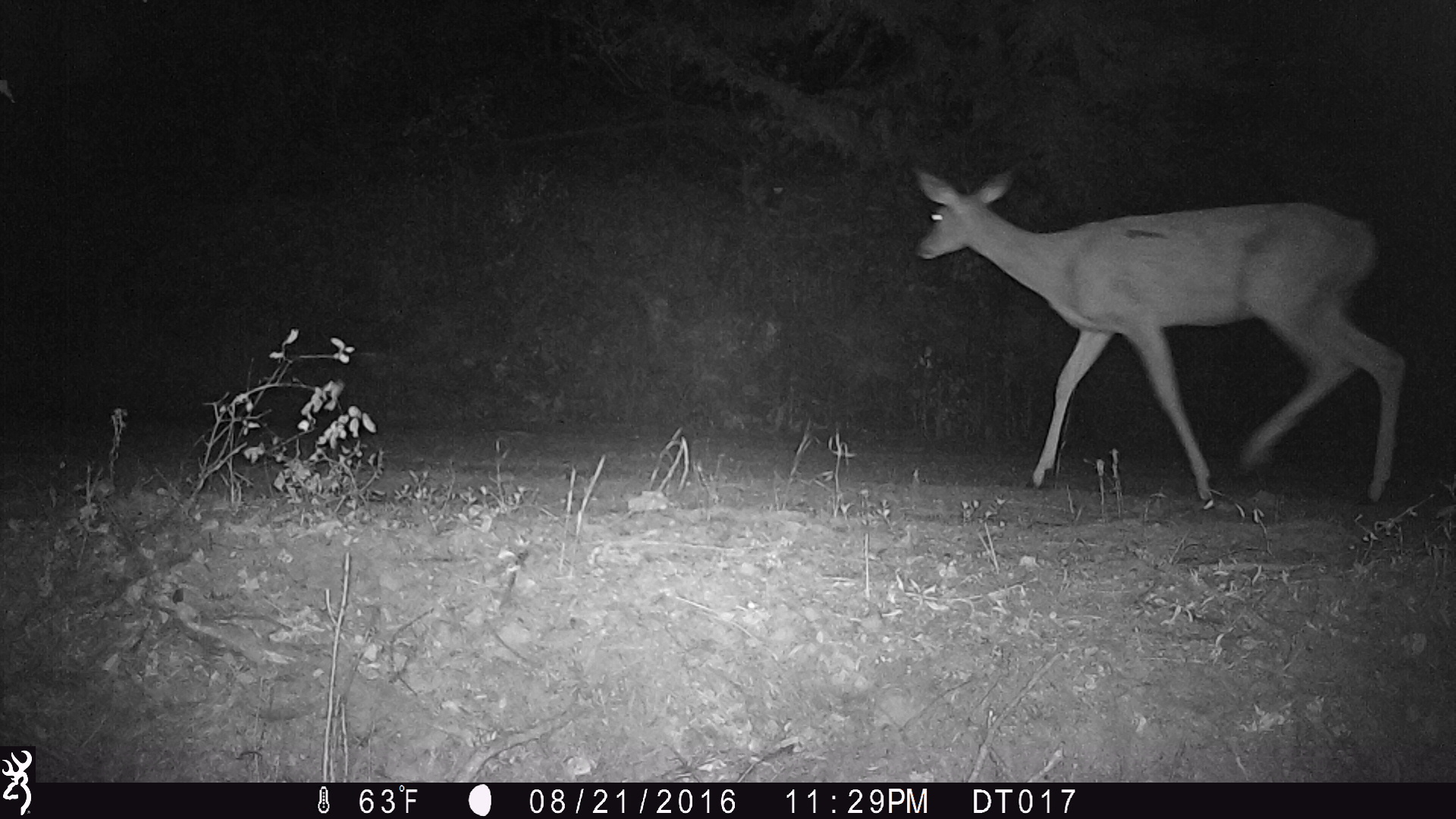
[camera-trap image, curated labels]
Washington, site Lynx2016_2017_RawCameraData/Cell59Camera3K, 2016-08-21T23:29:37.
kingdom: Animalia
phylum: Chordata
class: Mammalia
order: Artiodactyla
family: Cervidae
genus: Odocoileus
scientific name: Odocoileus virginianus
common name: white-tailed deer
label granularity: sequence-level